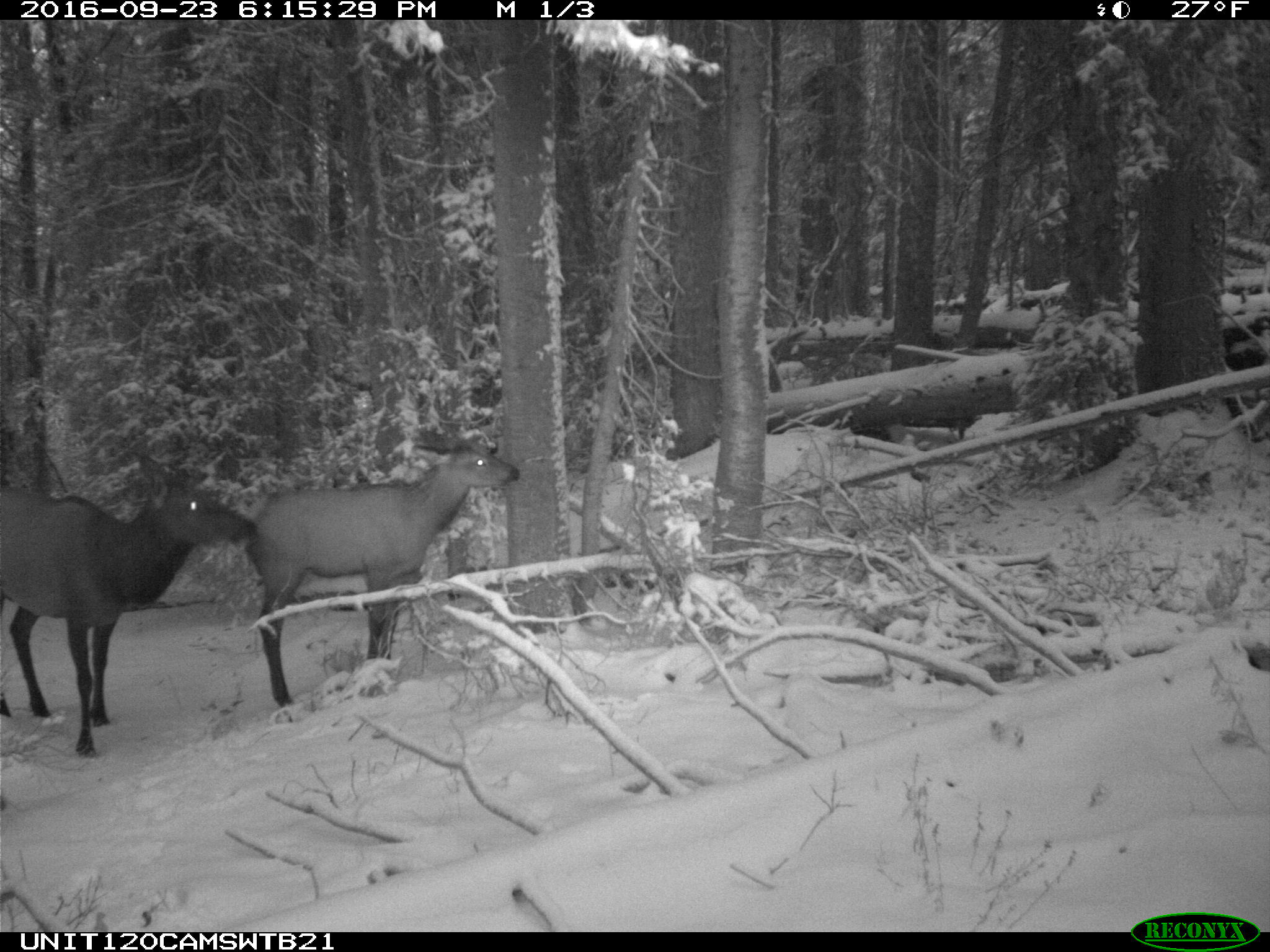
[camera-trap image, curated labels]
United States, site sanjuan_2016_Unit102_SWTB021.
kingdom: Animalia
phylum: Chordata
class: Mammalia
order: Artiodactyla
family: Cervidae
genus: Cervus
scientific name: Cervus elaphus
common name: red deer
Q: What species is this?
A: Cervus elaphus (red deer).